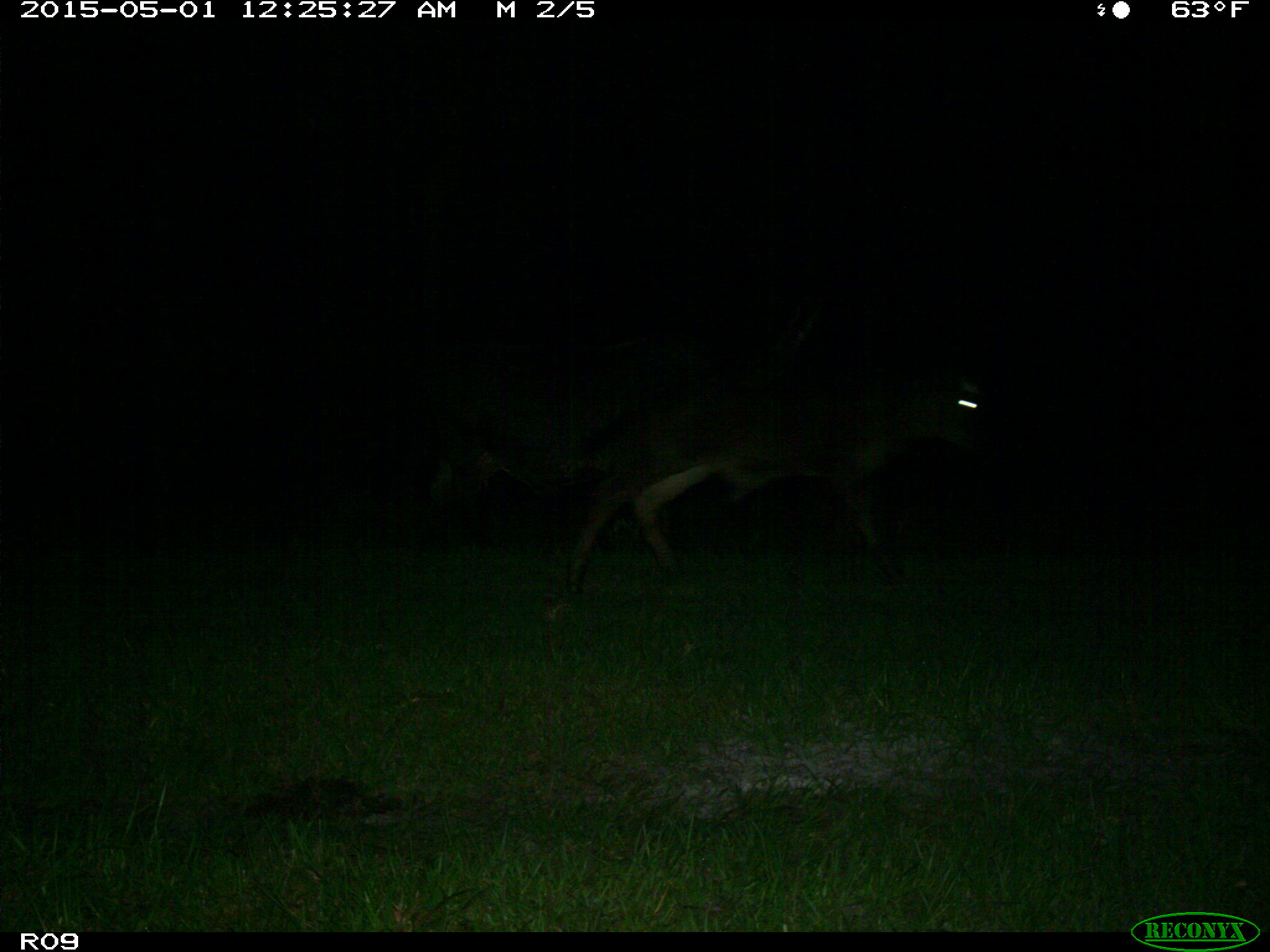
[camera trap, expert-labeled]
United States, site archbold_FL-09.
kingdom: Animalia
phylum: Chordata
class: Mammalia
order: Artiodactyla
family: Bovidae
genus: Bos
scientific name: Bos taurus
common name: domestic cow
Bos taurus (domestic cow).